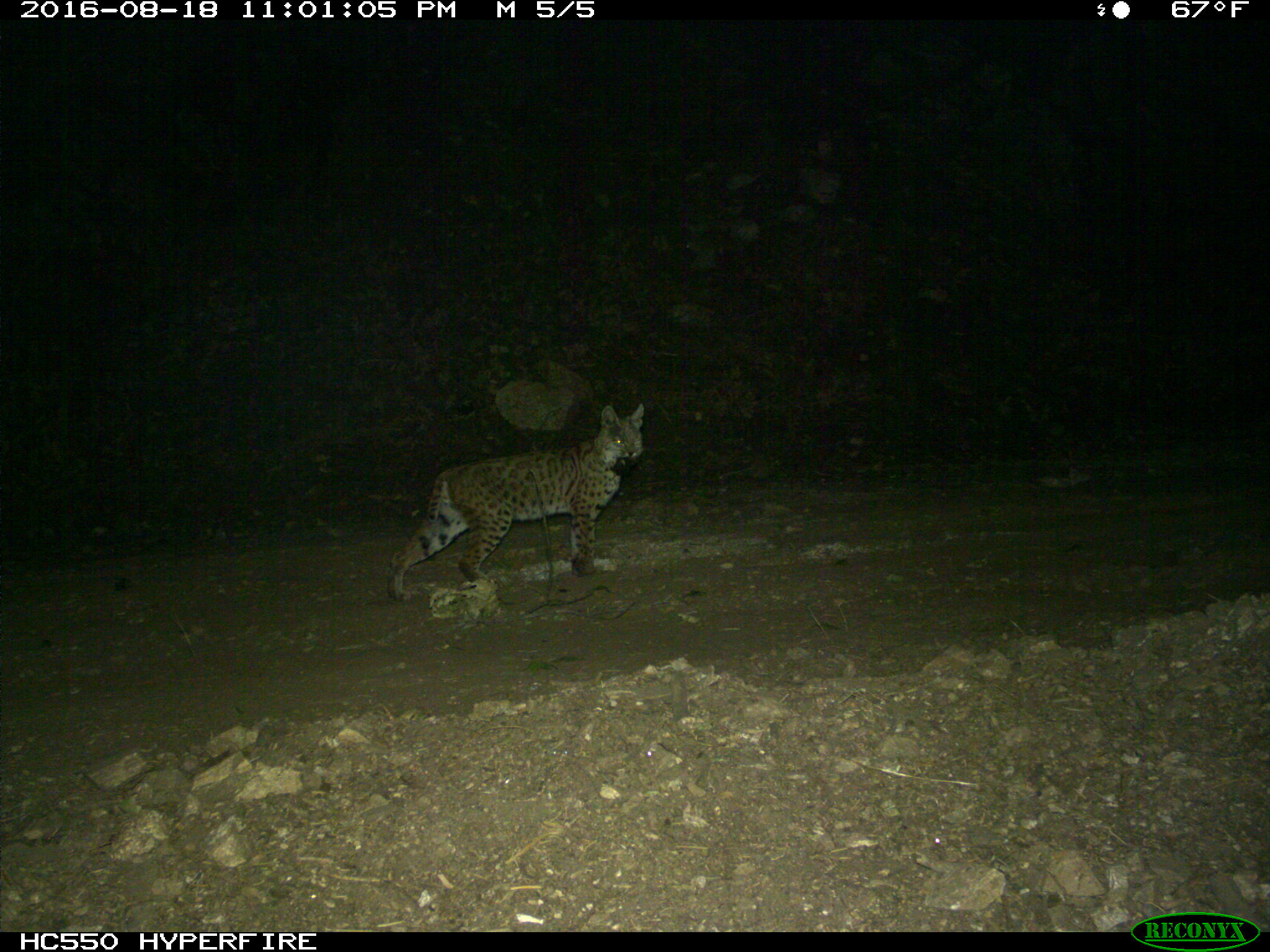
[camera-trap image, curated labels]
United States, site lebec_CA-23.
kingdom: Animalia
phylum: Chordata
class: Mammalia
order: Carnivora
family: Felidae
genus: Lynx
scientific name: Lynx rufus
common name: bobcat